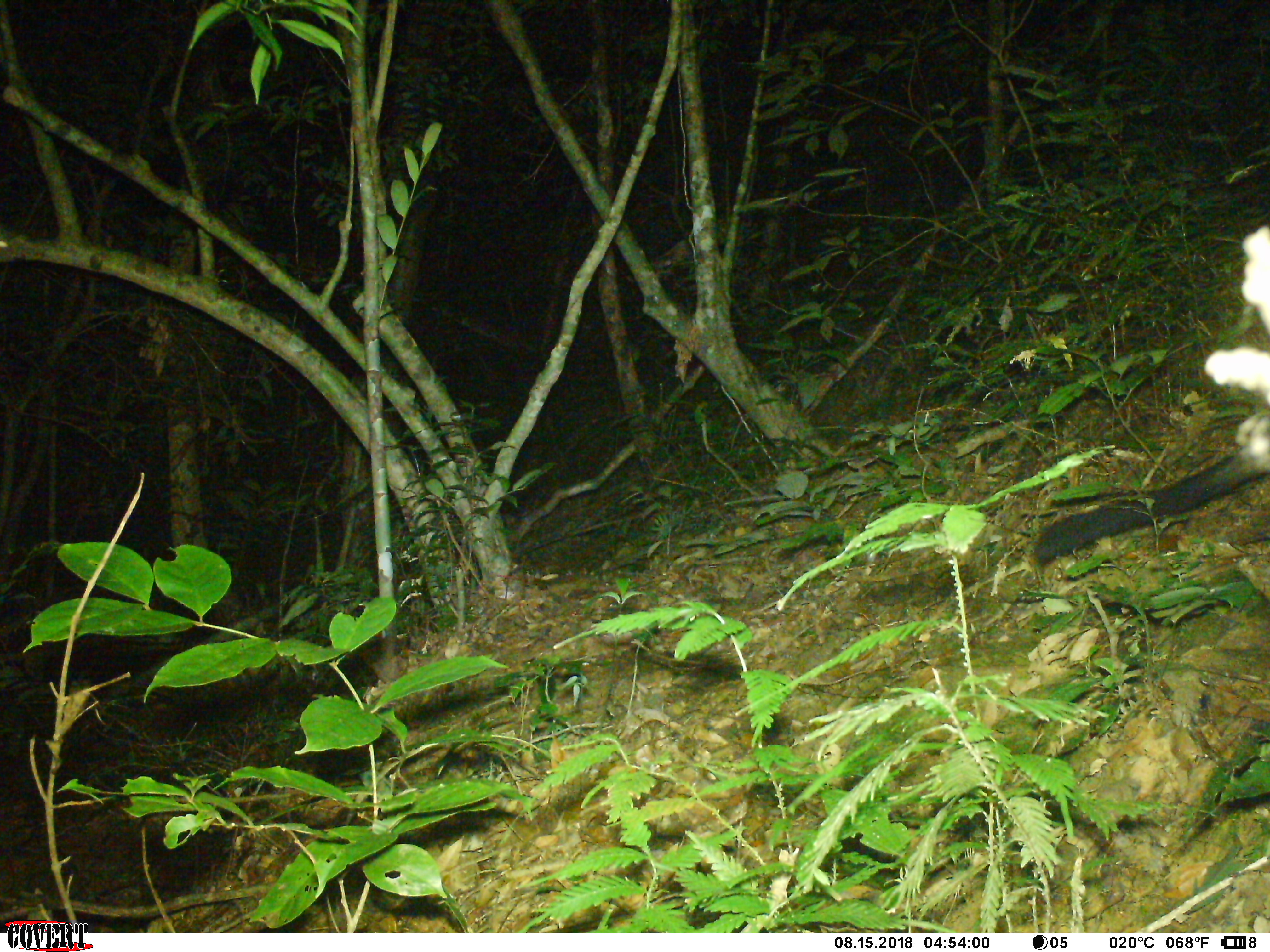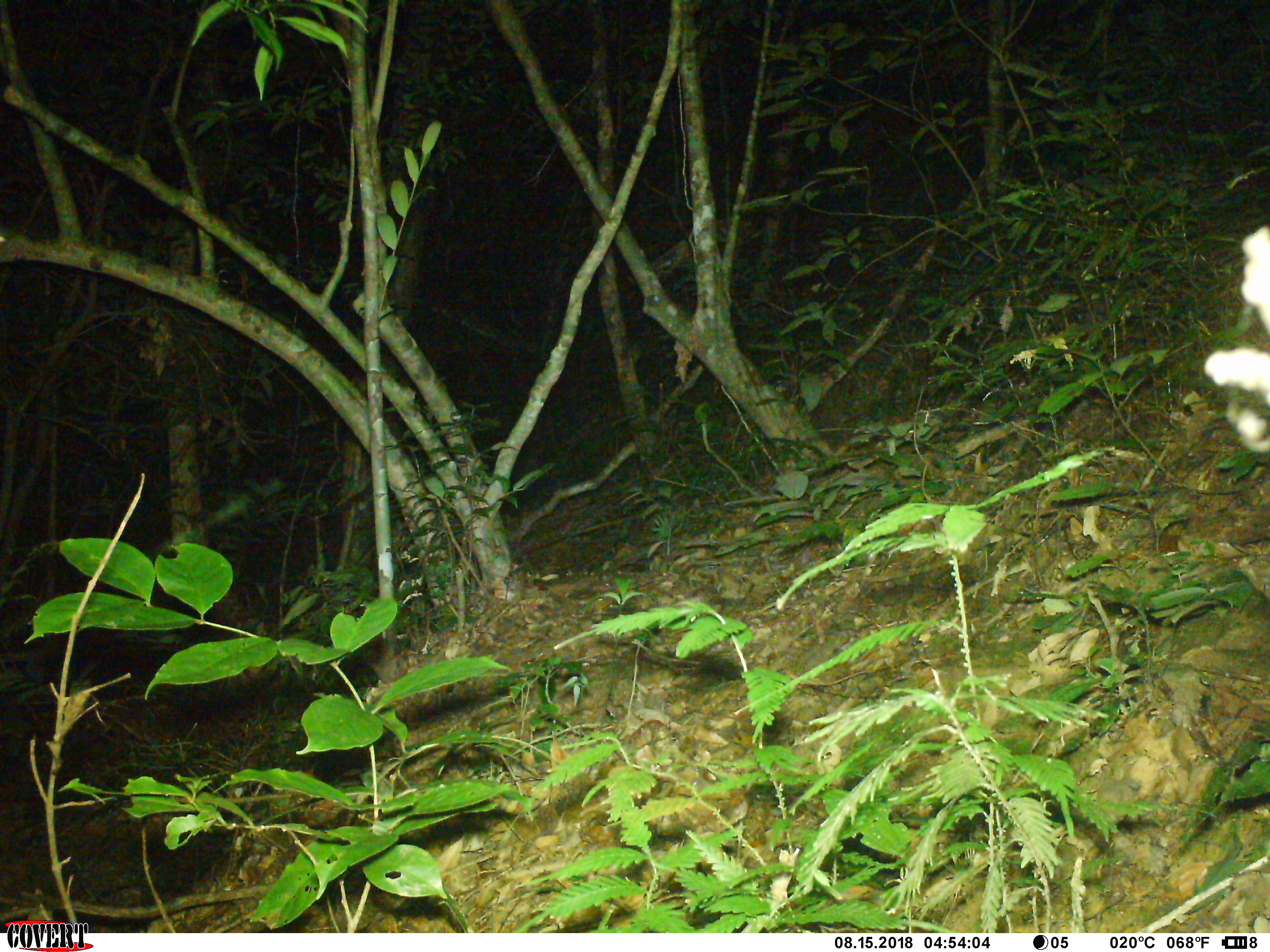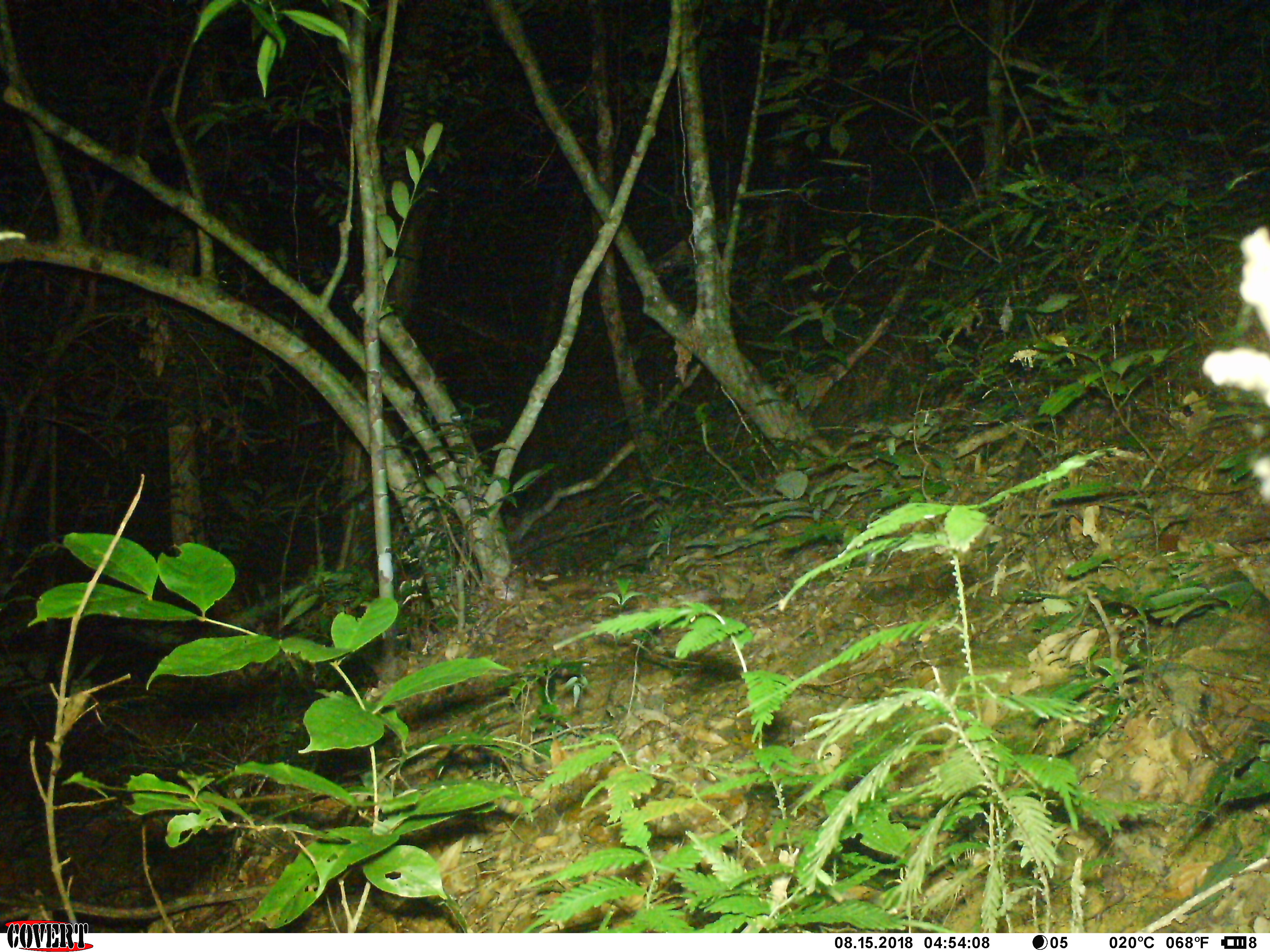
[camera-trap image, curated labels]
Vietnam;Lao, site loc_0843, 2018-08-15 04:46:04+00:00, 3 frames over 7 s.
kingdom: Animalia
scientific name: Animalia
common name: animal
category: unidentified animal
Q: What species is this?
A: Unidentified animal (animal) (Animalia).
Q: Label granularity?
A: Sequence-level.